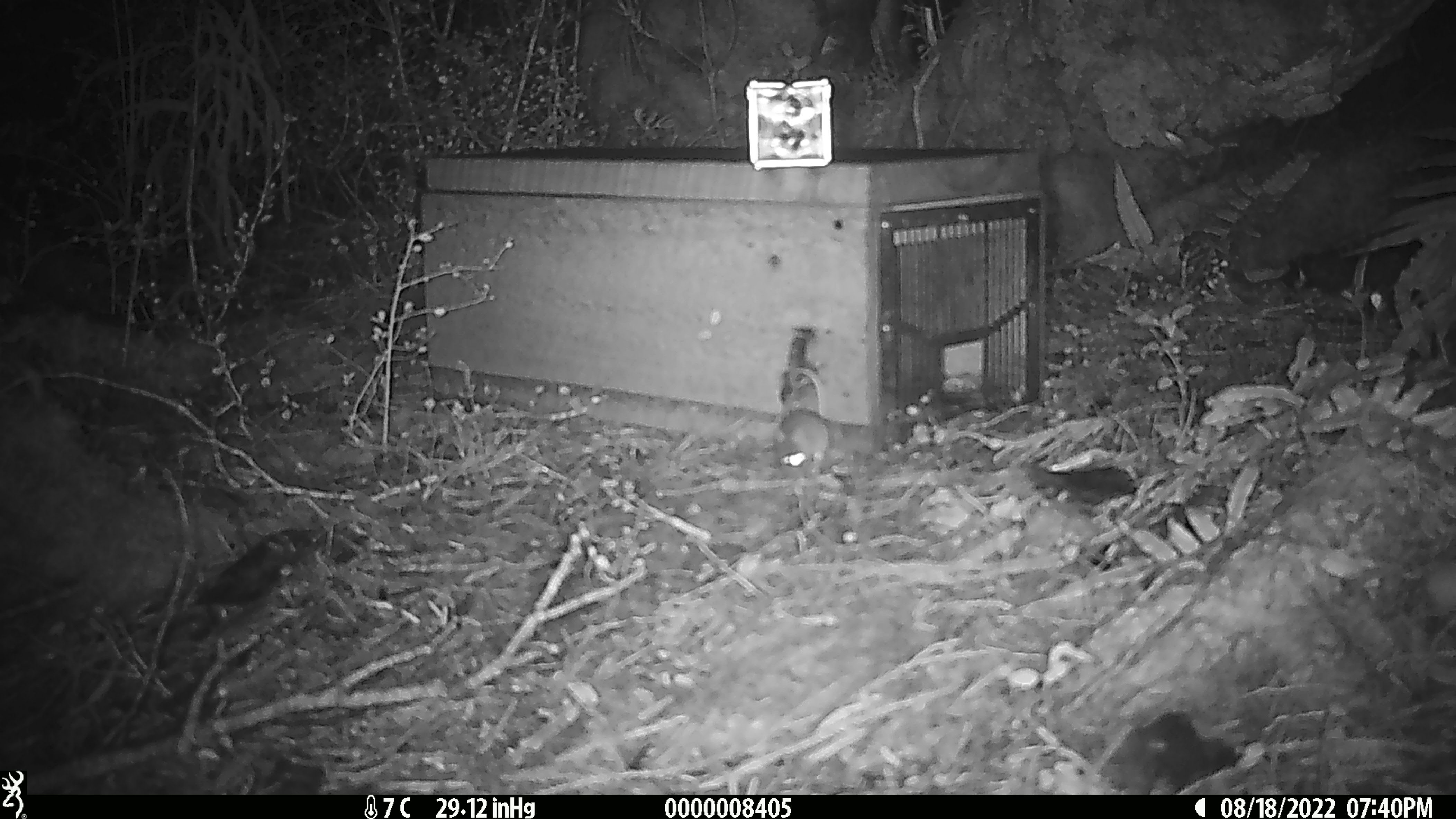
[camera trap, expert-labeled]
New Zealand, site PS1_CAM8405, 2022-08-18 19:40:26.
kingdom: Animalia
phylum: Chordata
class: Mammalia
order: Rodentia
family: Muridae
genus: Mus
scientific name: Mus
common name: mouse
Mouse (Mus).